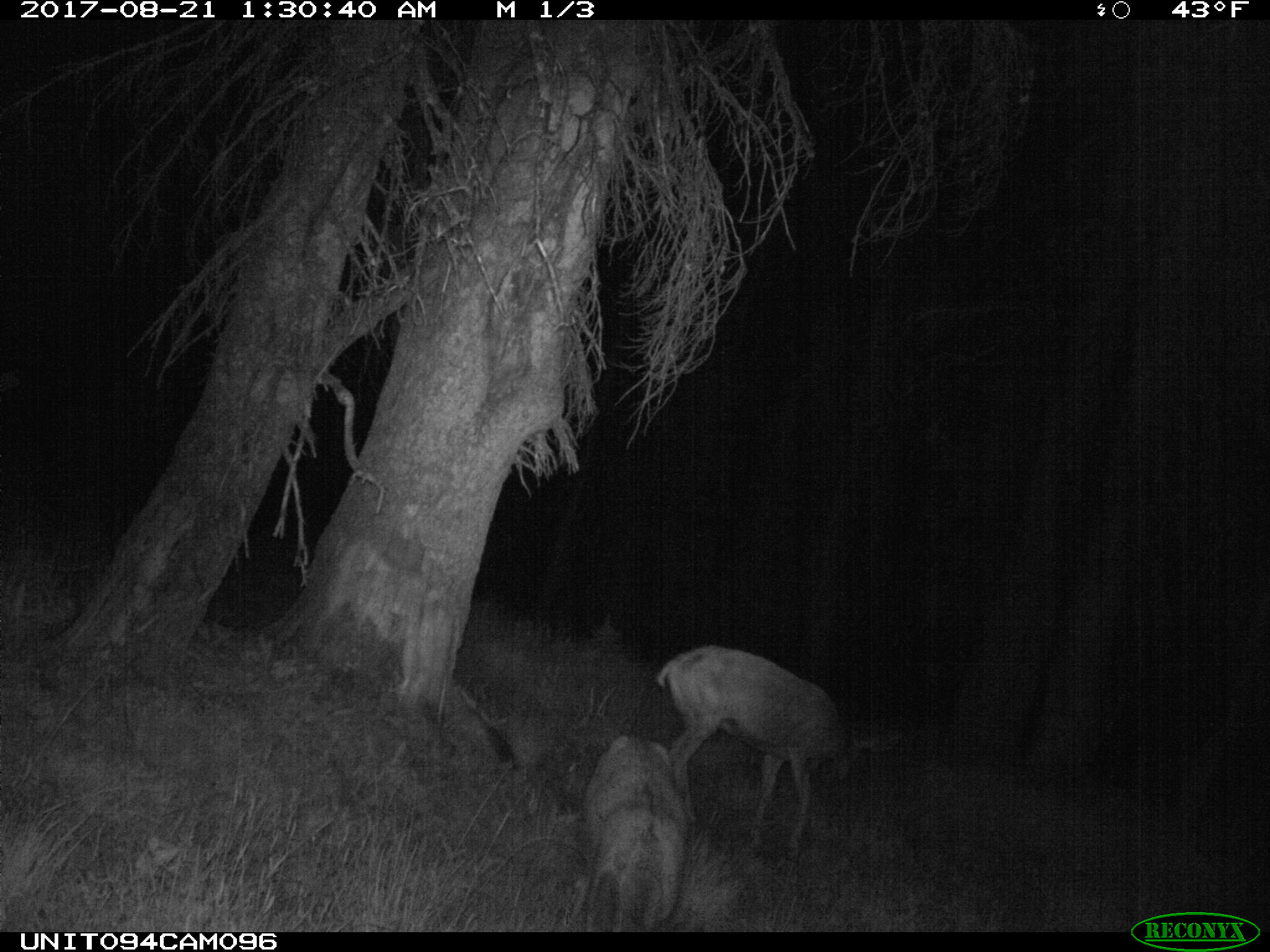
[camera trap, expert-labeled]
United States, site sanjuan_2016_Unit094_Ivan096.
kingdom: Animalia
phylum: Chordata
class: Mammalia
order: Artiodactyla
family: Cervidae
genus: Odocoileus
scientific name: Odocoileus hemionus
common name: mule deer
Odocoileus hemionus (mule deer).